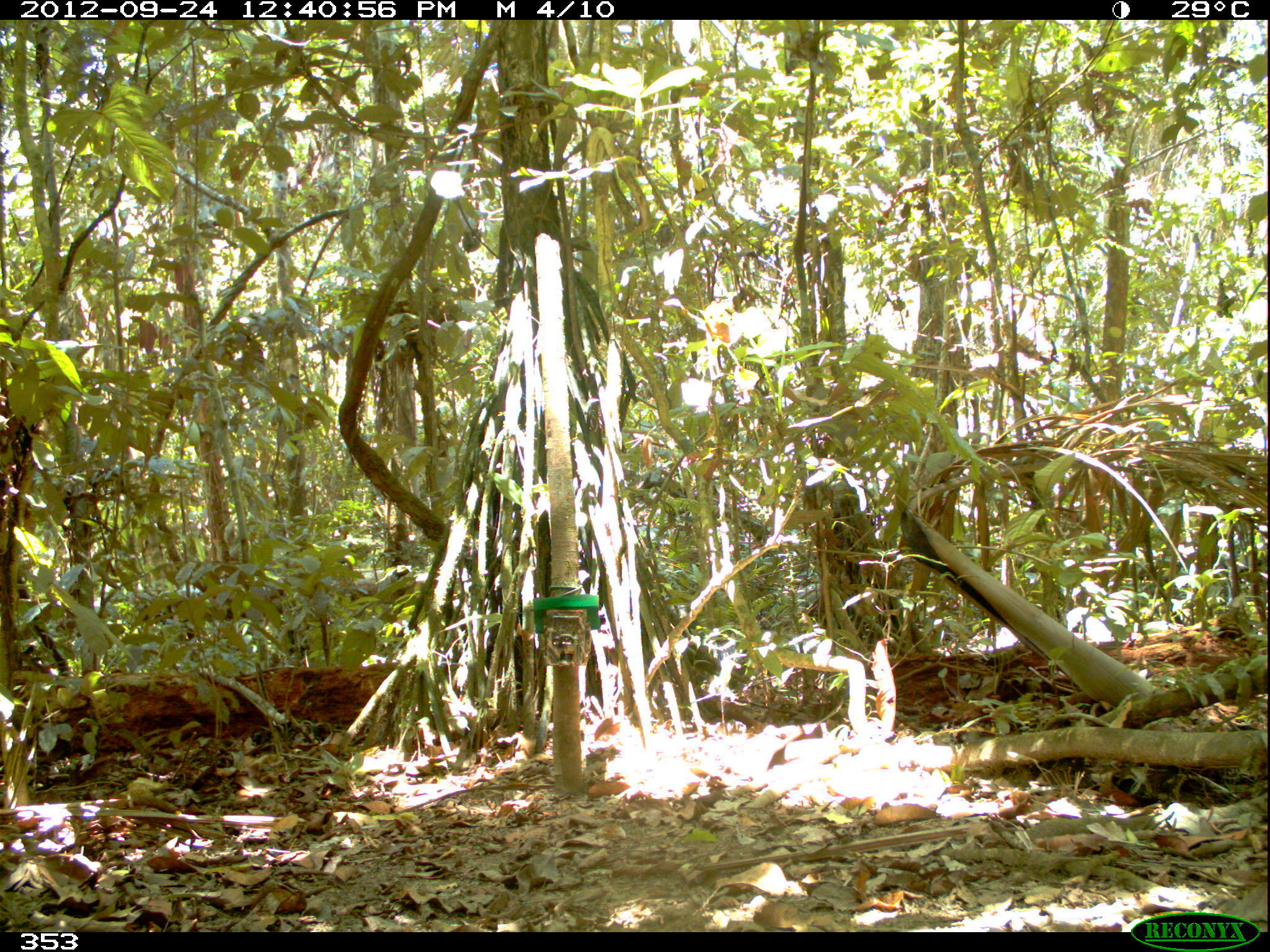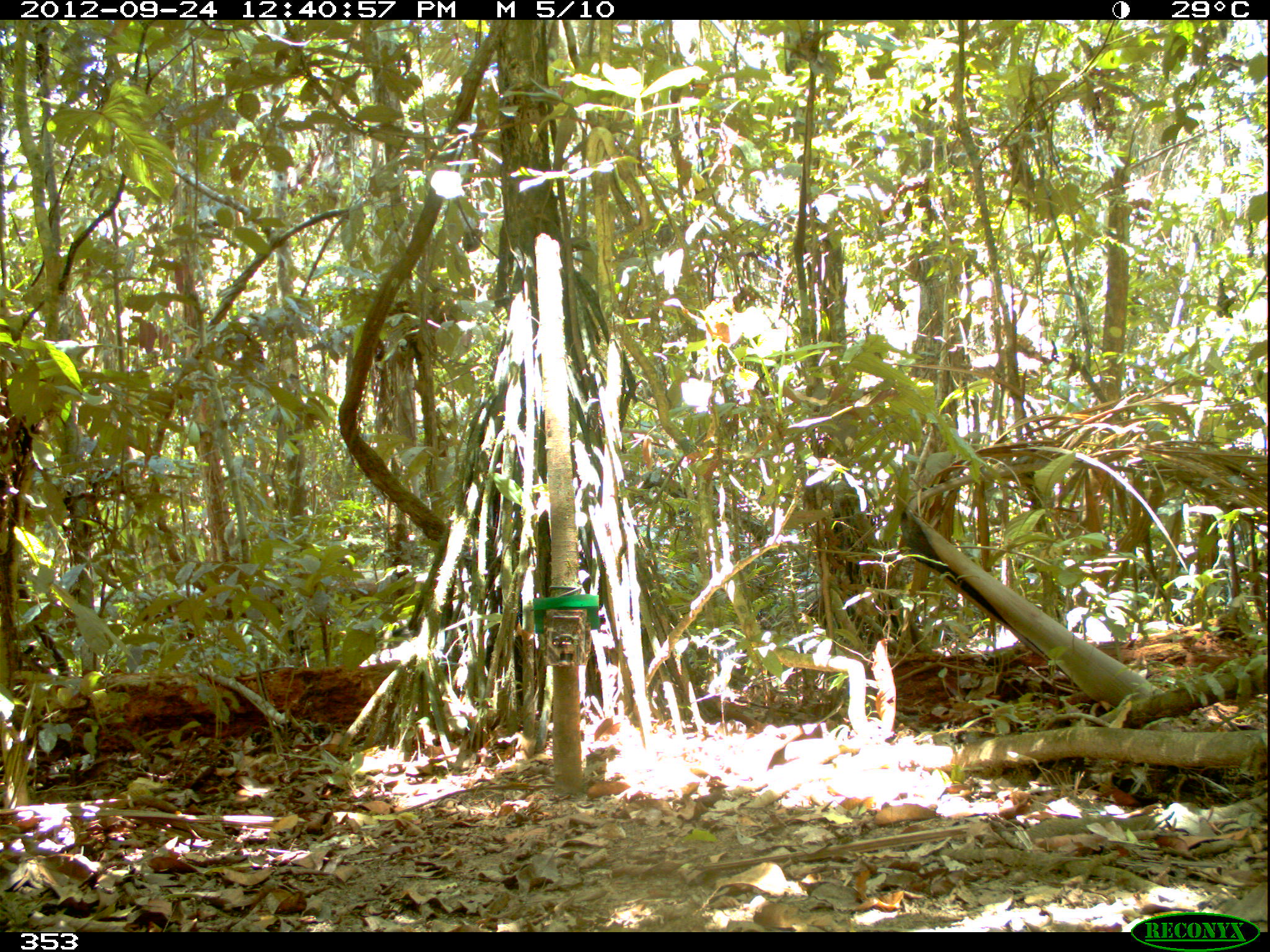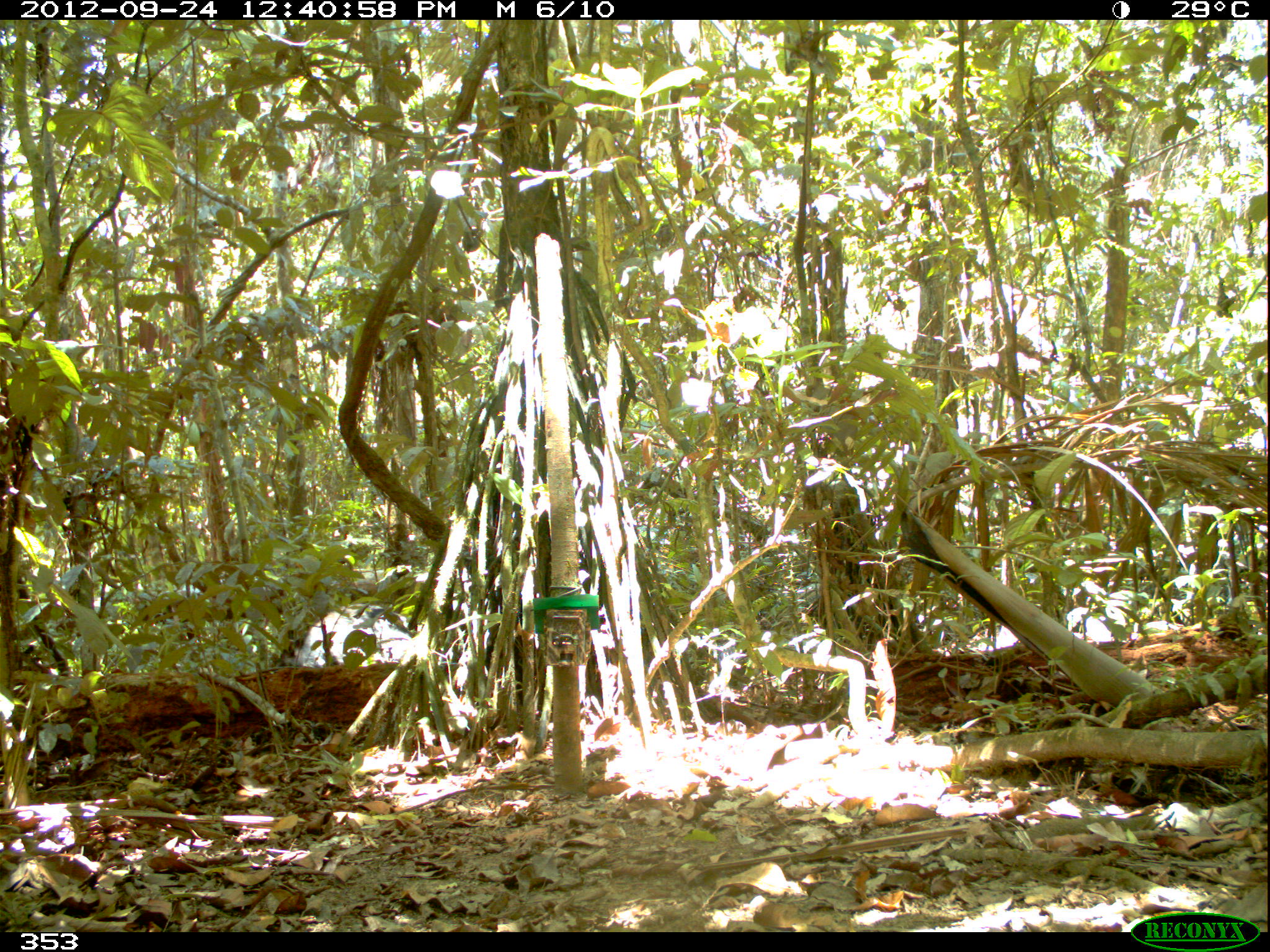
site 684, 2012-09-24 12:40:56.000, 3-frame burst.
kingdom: Animalia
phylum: Chordata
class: Mammalia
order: Artiodactyla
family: Tayassuidae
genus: Tayassu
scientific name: Tayassu pecari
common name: white-lipped peccary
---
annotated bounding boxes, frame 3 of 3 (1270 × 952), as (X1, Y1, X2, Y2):
tayassu pecari: (275, 604, 412, 666)